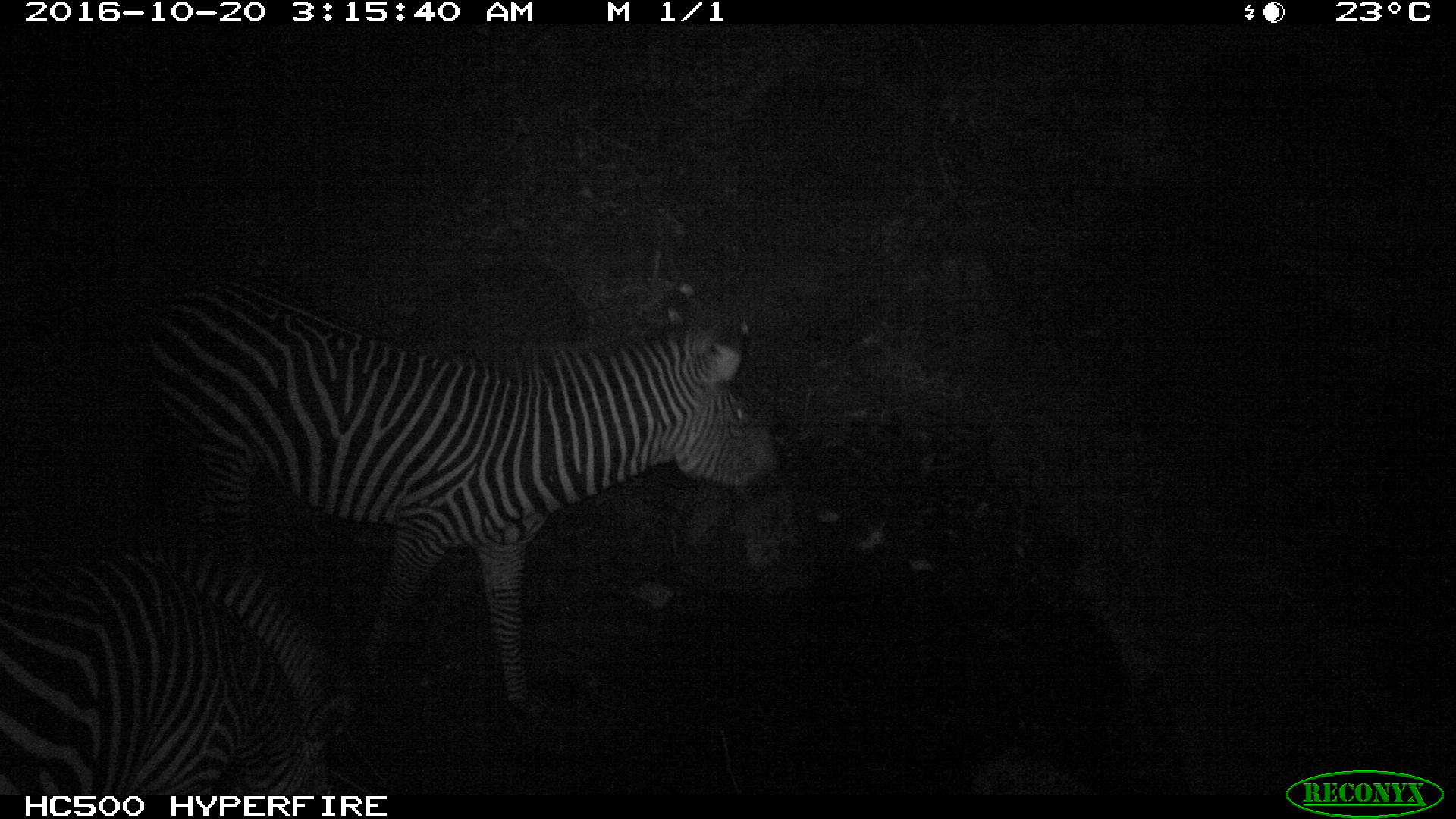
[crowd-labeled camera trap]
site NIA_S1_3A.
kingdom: Animalia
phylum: Chordata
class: Mammalia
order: Perissodactyla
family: Equidae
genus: Equus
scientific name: Equus quagga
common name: plains zebra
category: zebraplains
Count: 2.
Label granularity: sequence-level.